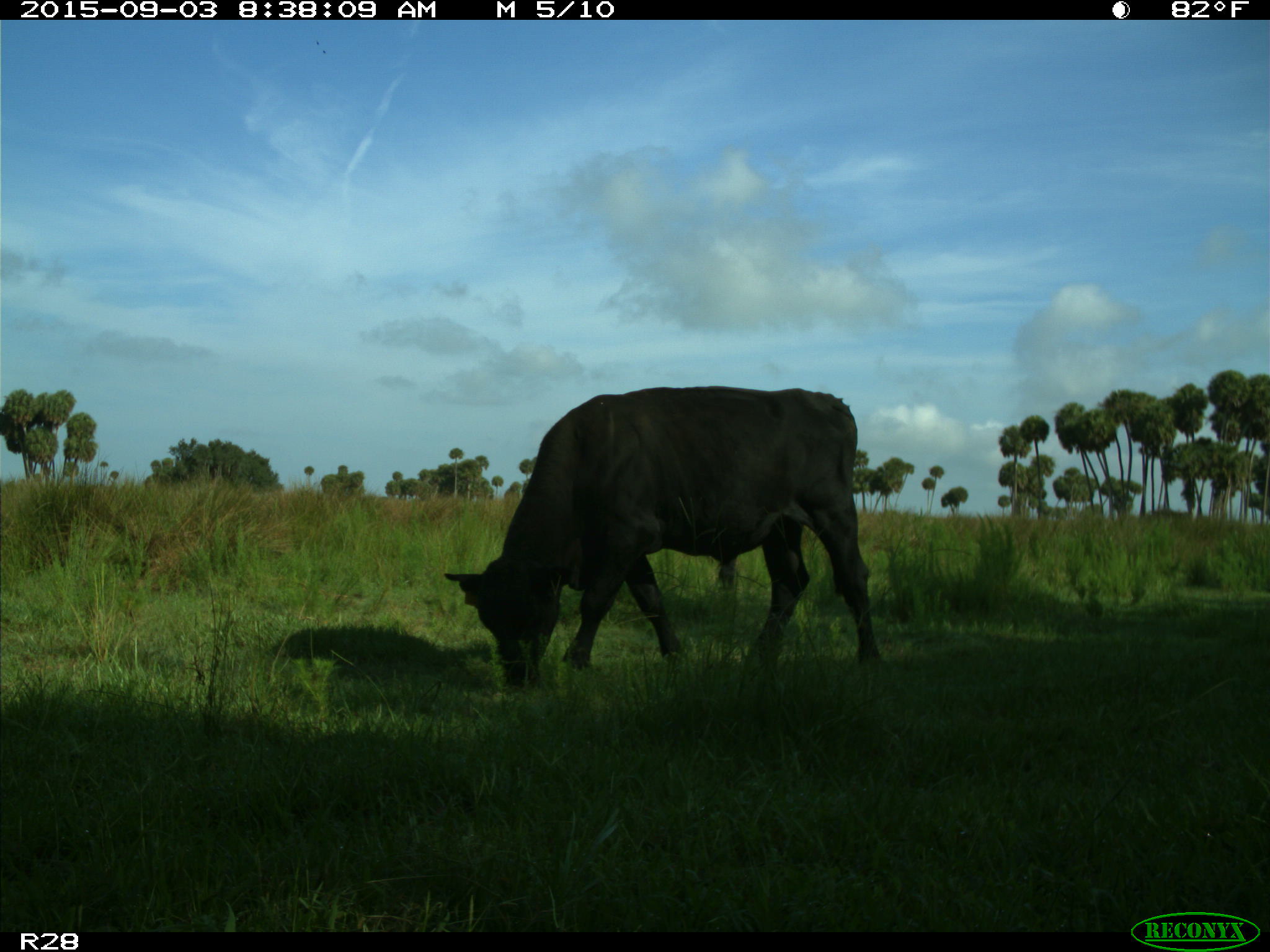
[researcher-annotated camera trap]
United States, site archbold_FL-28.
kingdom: Animalia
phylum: Chordata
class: Mammalia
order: Artiodactyla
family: Bovidae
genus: Bos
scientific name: Bos taurus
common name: domestic cow